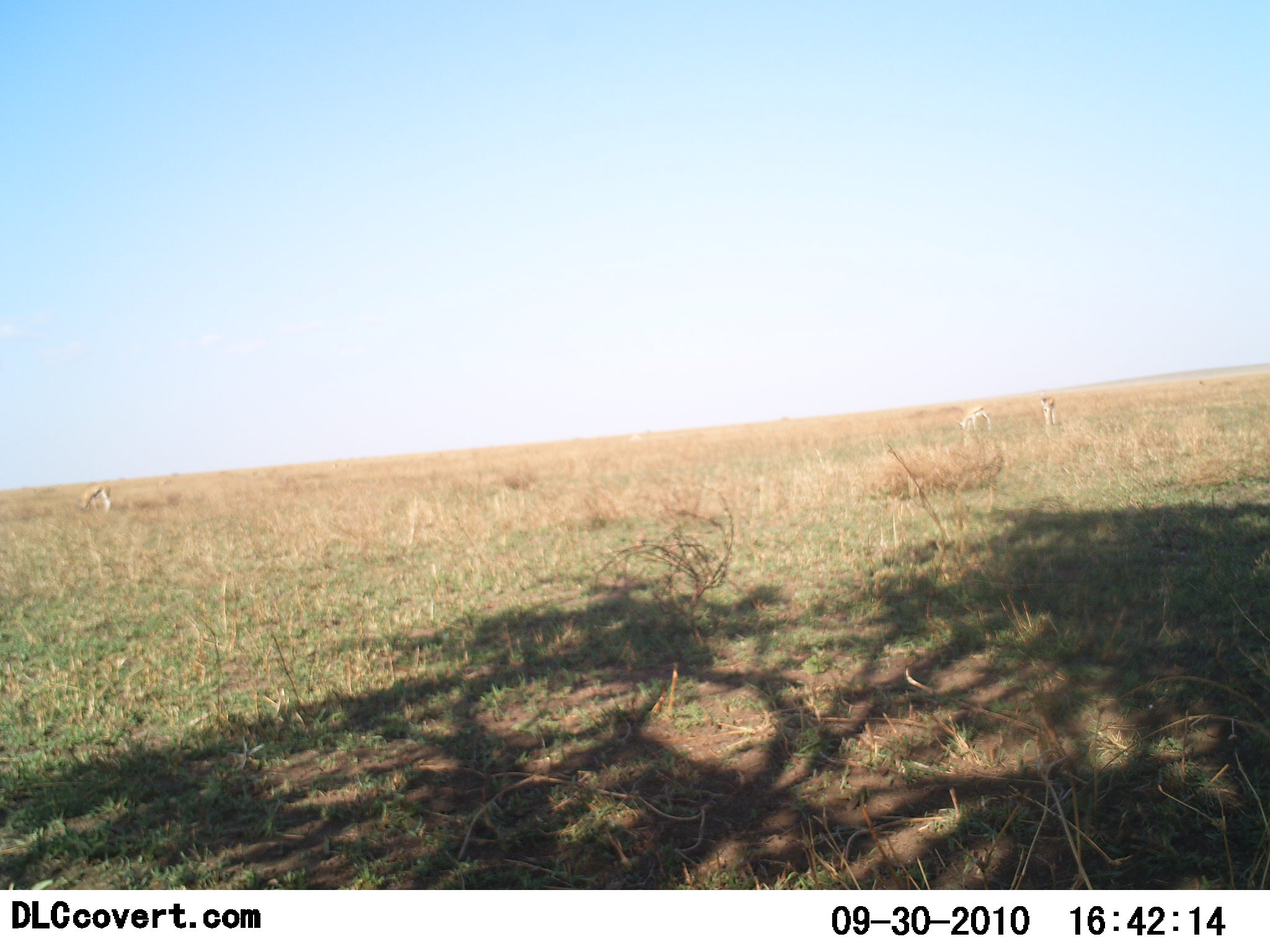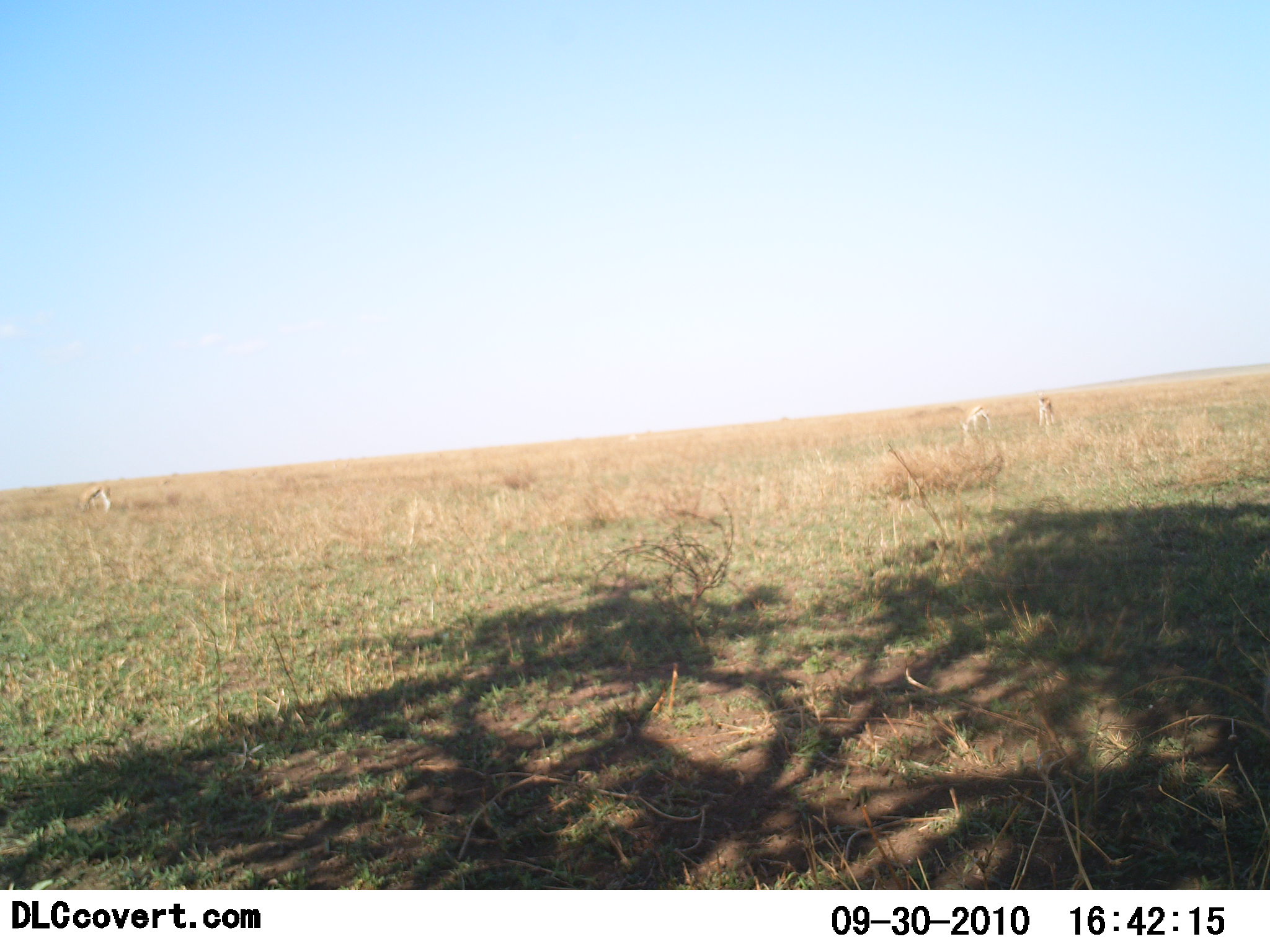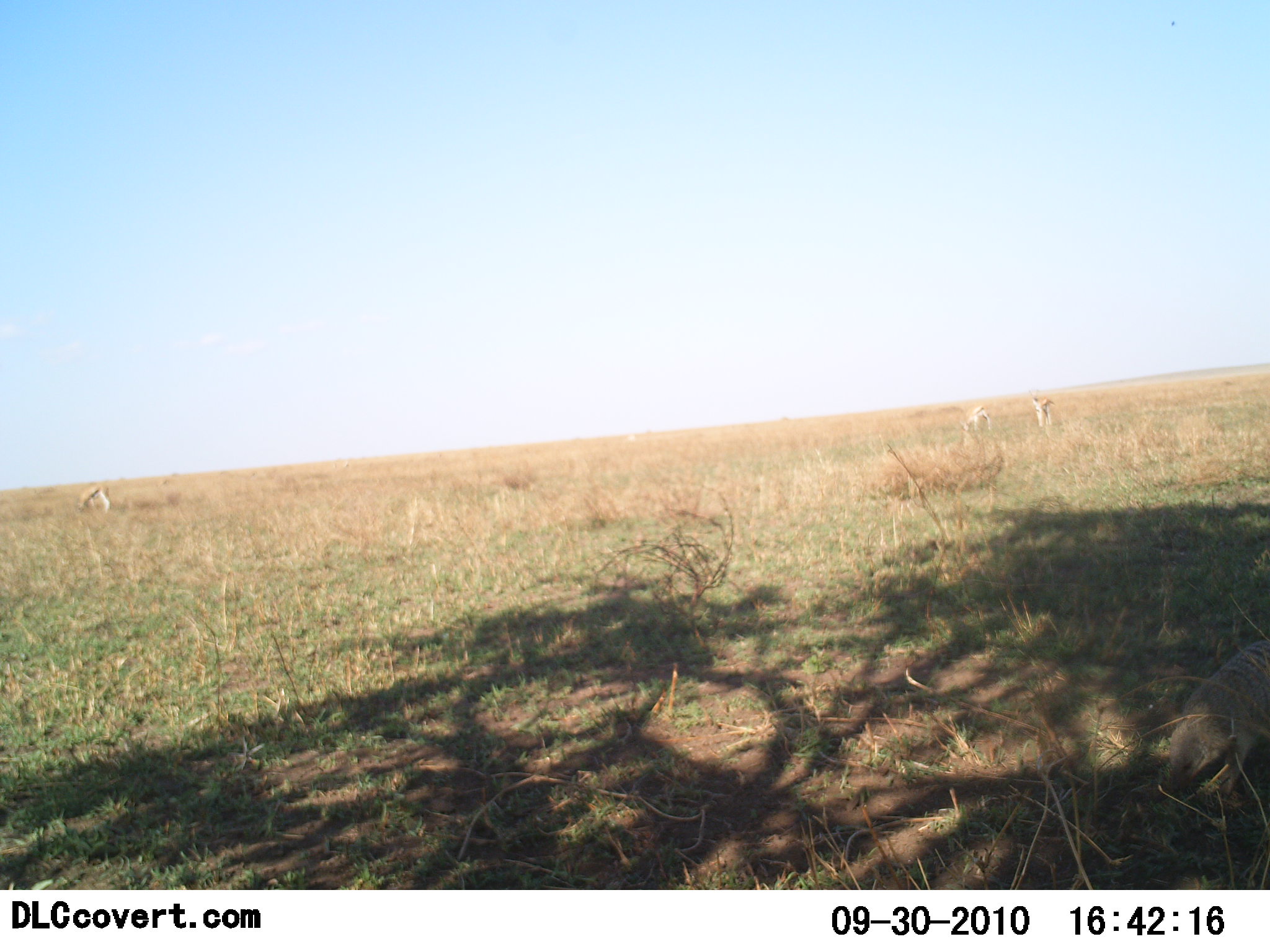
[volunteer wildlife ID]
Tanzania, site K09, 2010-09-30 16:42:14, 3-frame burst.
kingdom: Animalia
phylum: Chordata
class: Mammalia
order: Carnivora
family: Herpestidae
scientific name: Herpestidae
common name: mongoose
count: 1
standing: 0%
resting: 0%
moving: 100%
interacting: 0%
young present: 0%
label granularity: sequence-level